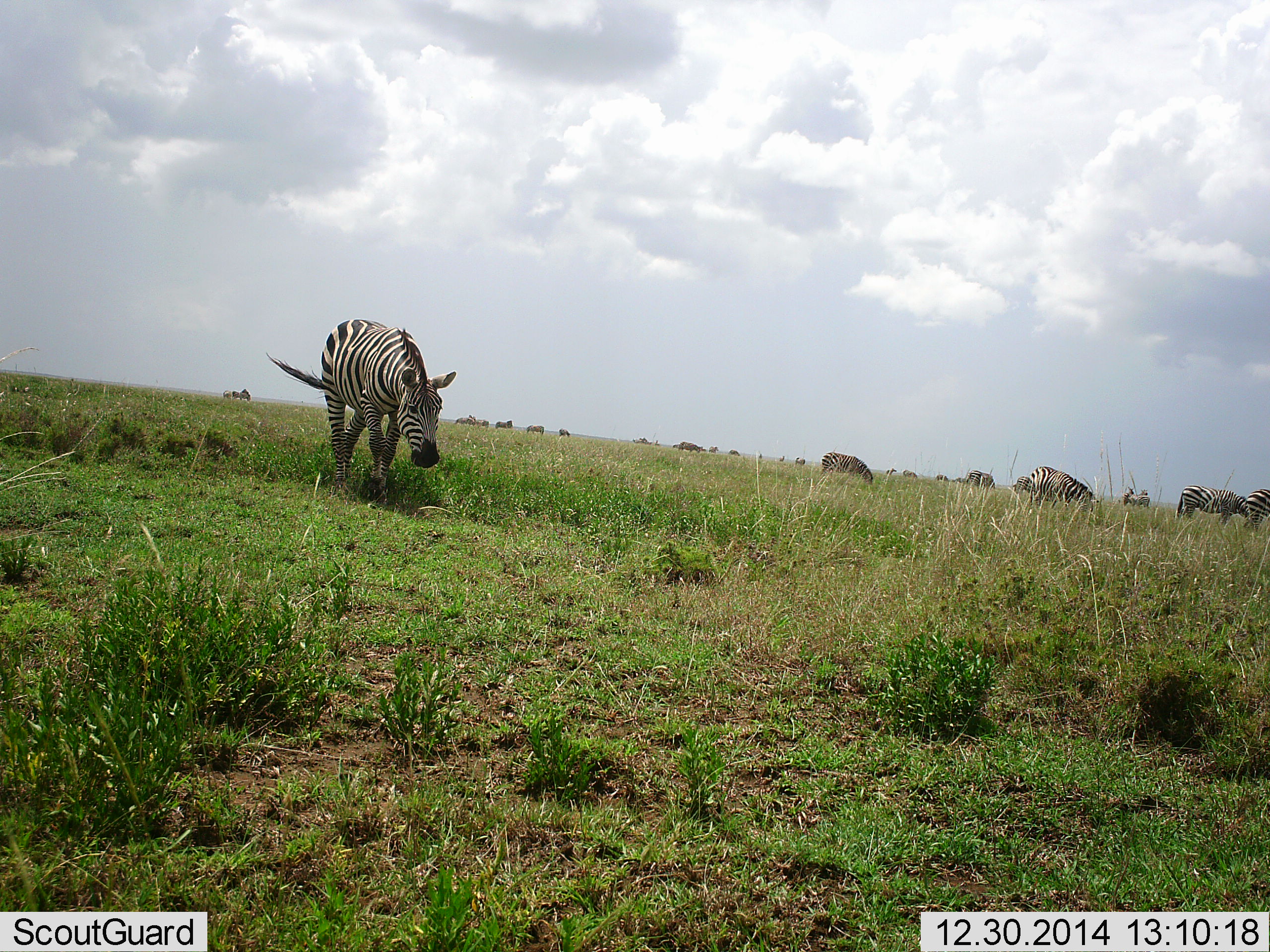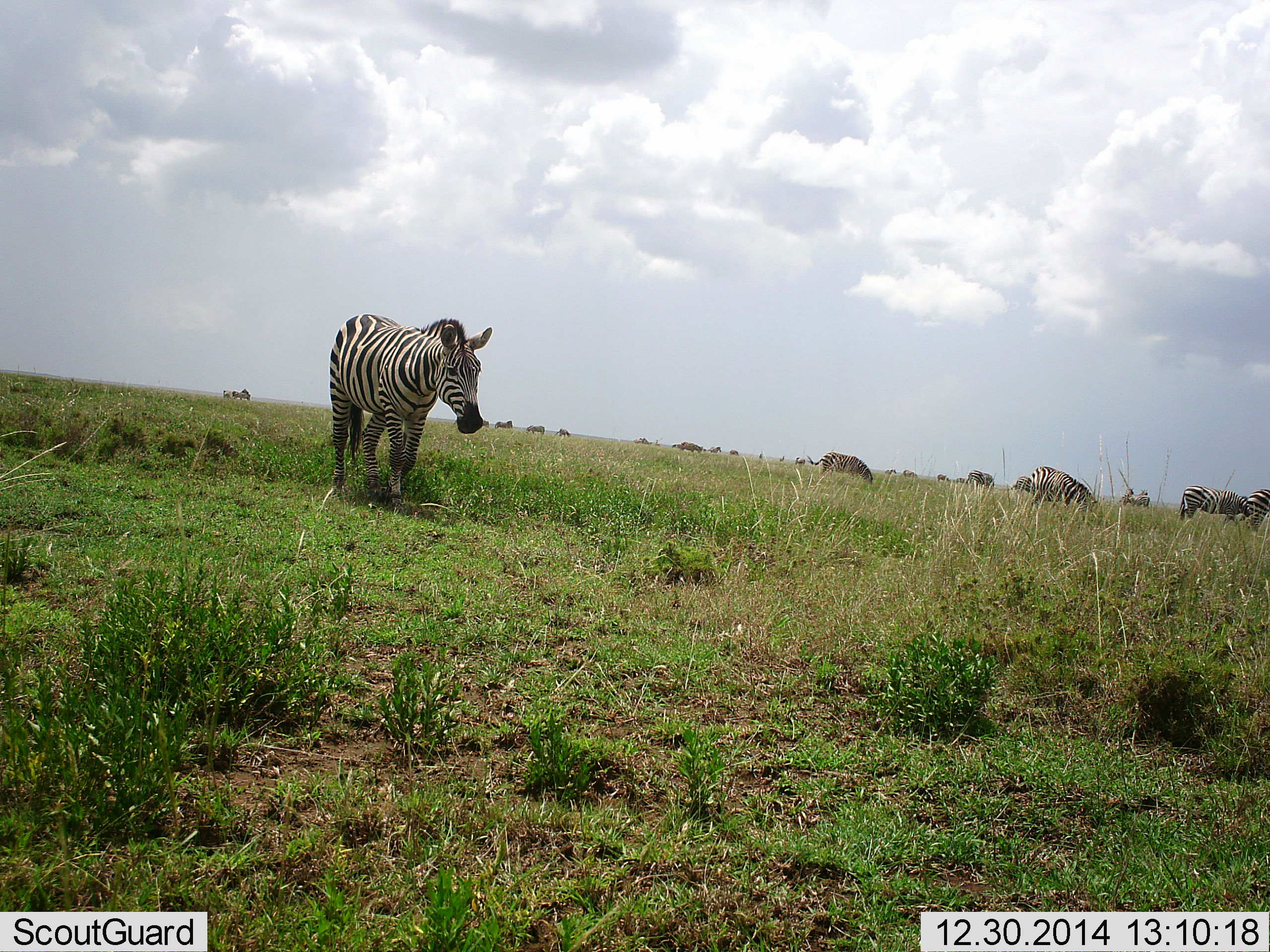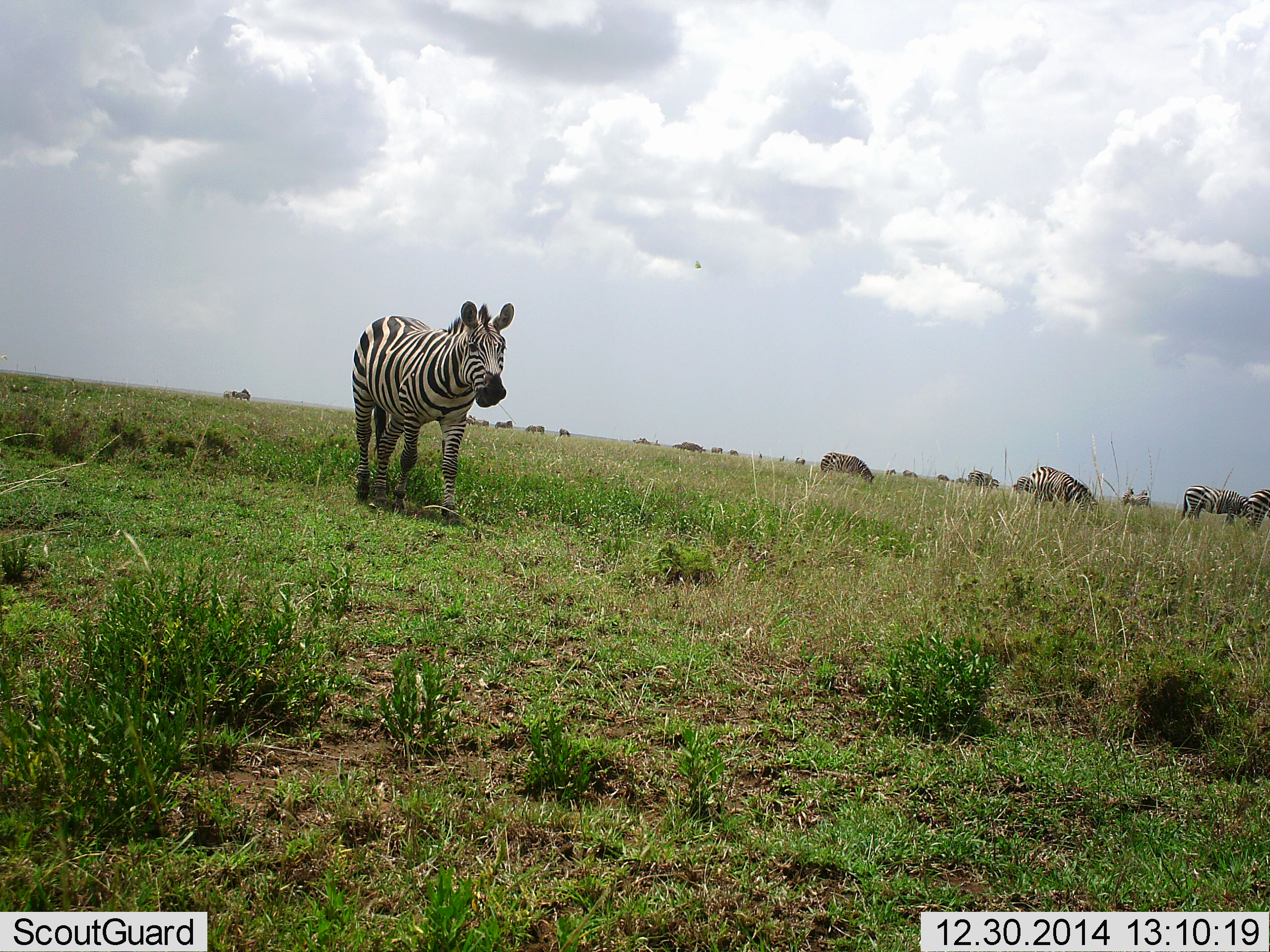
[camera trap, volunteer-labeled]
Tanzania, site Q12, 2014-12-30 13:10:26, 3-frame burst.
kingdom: Animalia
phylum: Chordata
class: Mammalia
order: Perissodactyla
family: Equidae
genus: Equus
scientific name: Equus quagga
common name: plains zebra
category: zebra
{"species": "zebra (plains zebra) (Equus quagga)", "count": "11-50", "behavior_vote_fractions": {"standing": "64%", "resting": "9%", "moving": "73%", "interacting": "9%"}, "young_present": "0%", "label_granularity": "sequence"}